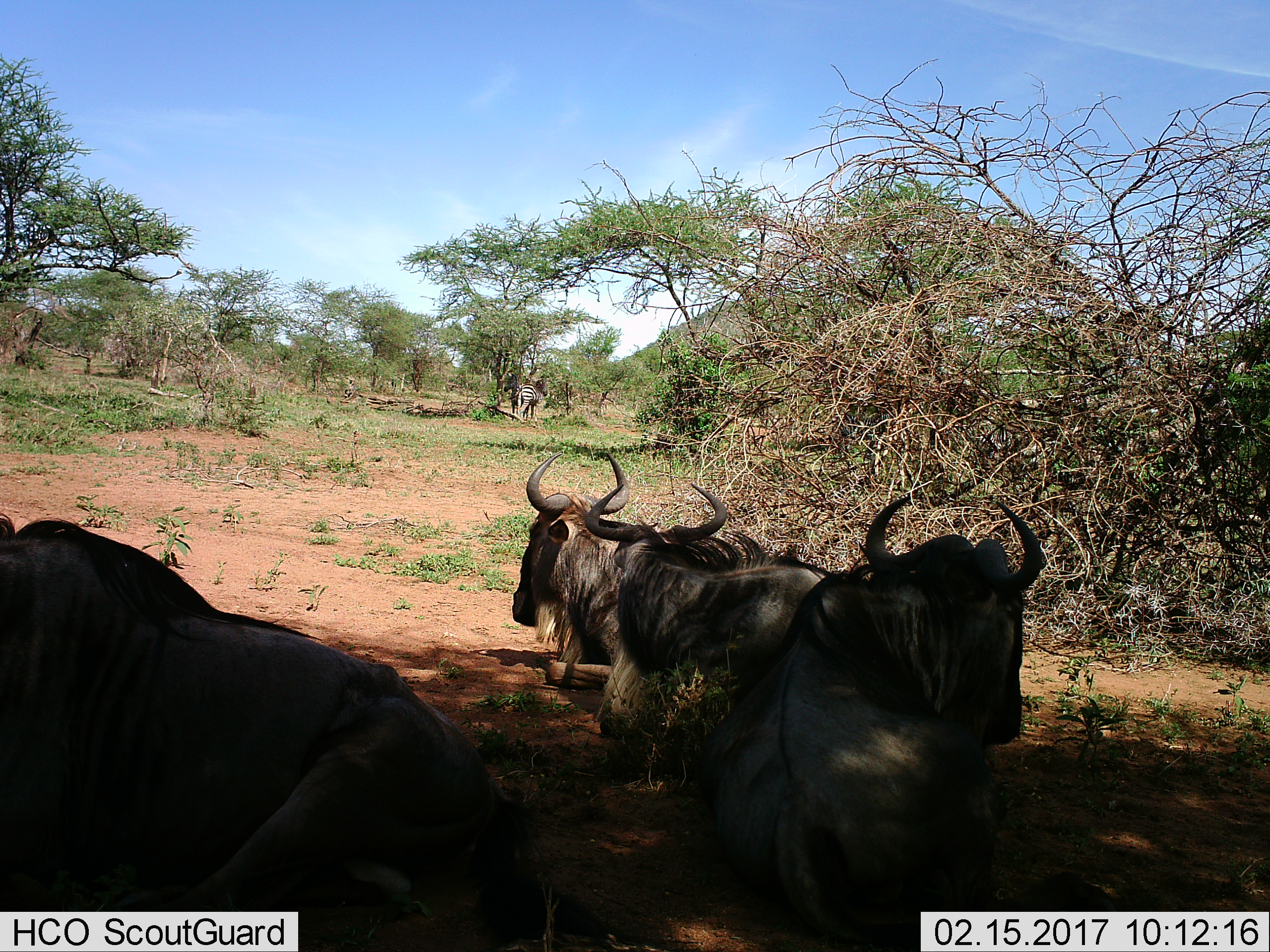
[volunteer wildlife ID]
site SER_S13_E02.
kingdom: Animalia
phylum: Chordata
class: Mammalia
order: Artiodactyla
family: Bovidae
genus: Connochaetes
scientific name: Connochaetes taurinus taurinus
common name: blue wildebeest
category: wildebeestblue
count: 4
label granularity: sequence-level